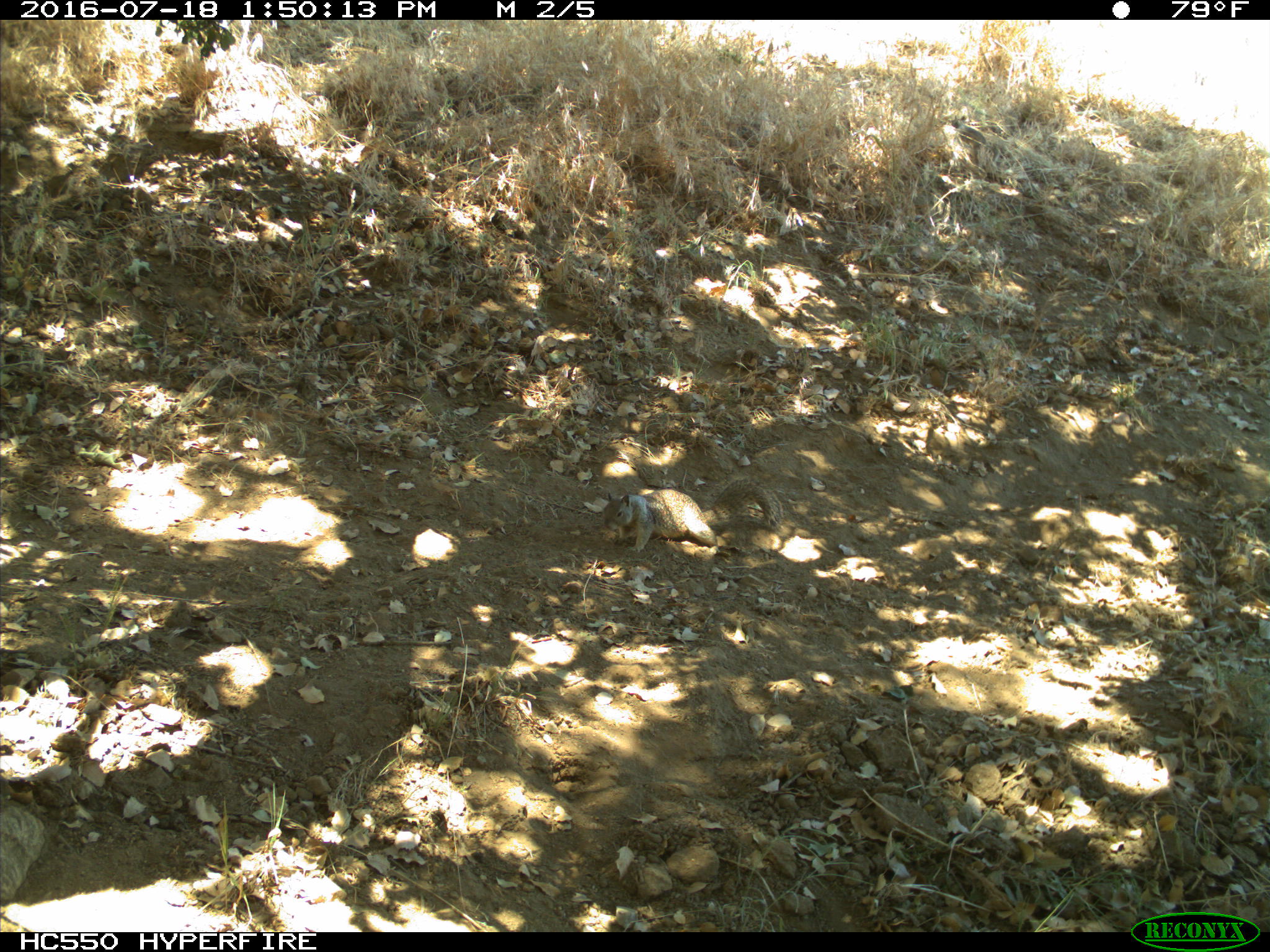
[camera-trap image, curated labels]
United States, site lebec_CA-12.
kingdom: Animalia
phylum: Chordata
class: Mammalia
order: Rodentia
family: Sciuridae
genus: Otospermophilus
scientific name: Otospermophilus beecheyi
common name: california ground squirrel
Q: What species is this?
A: Otospermophilus beecheyi (california ground squirrel).